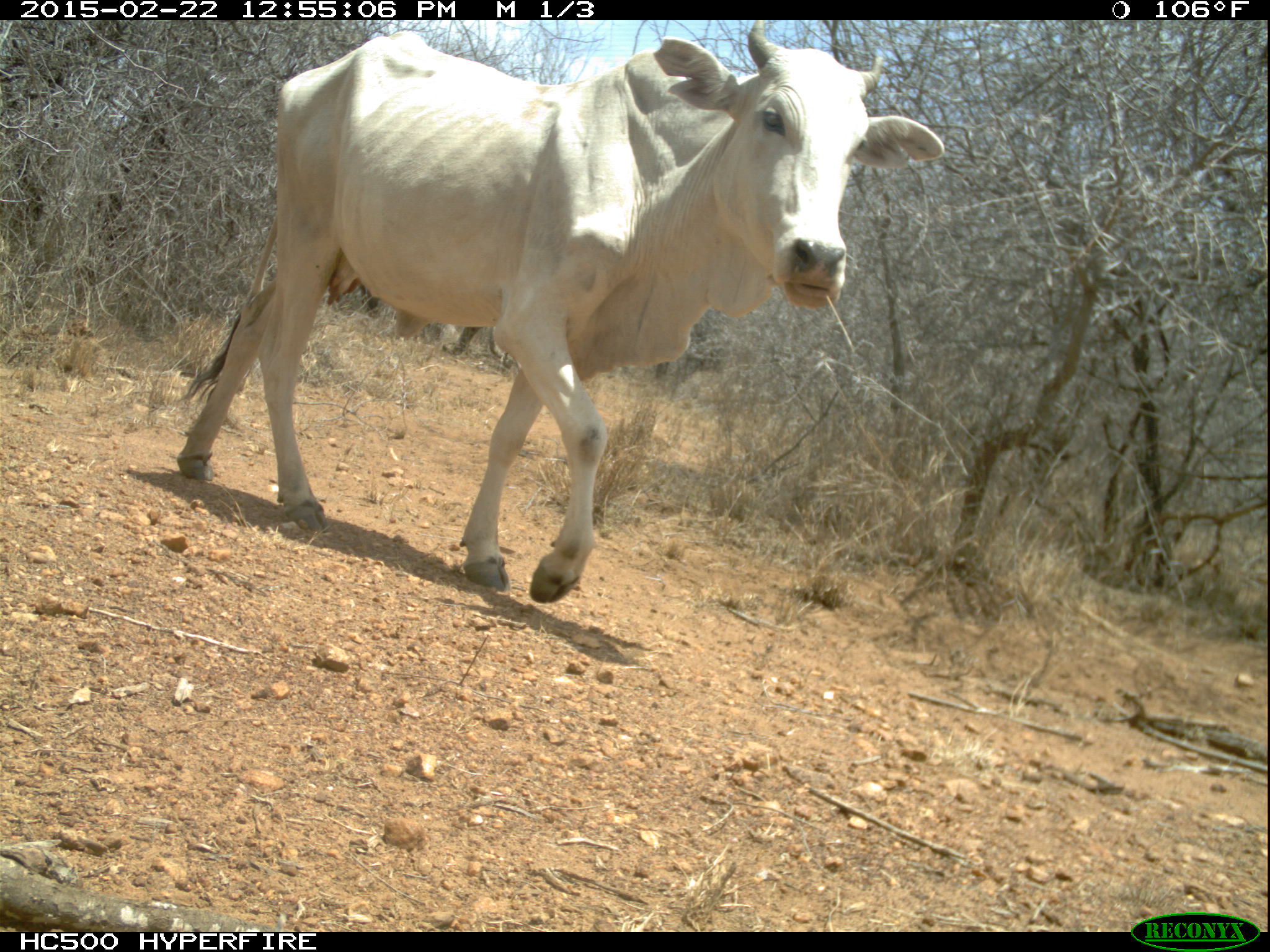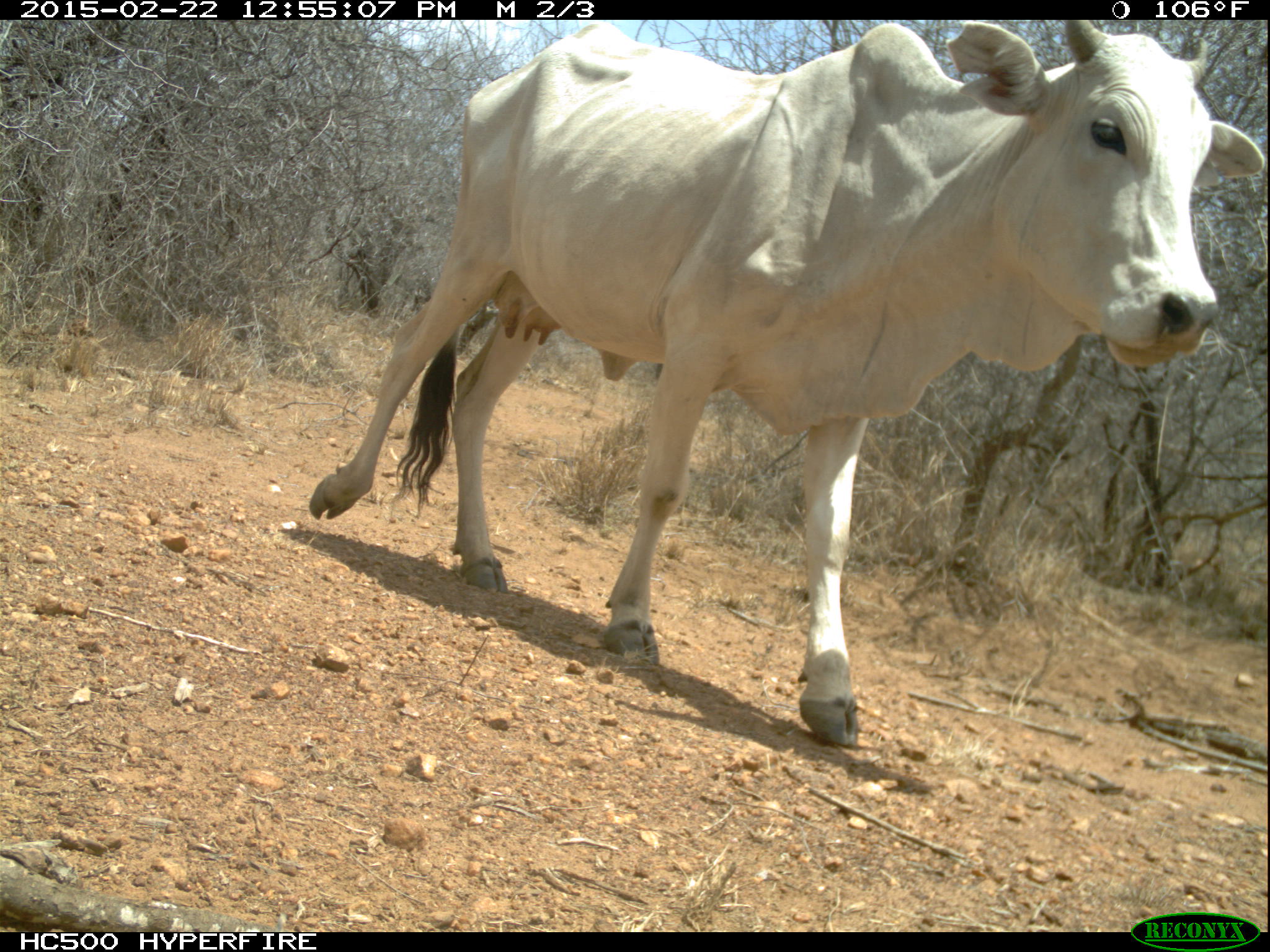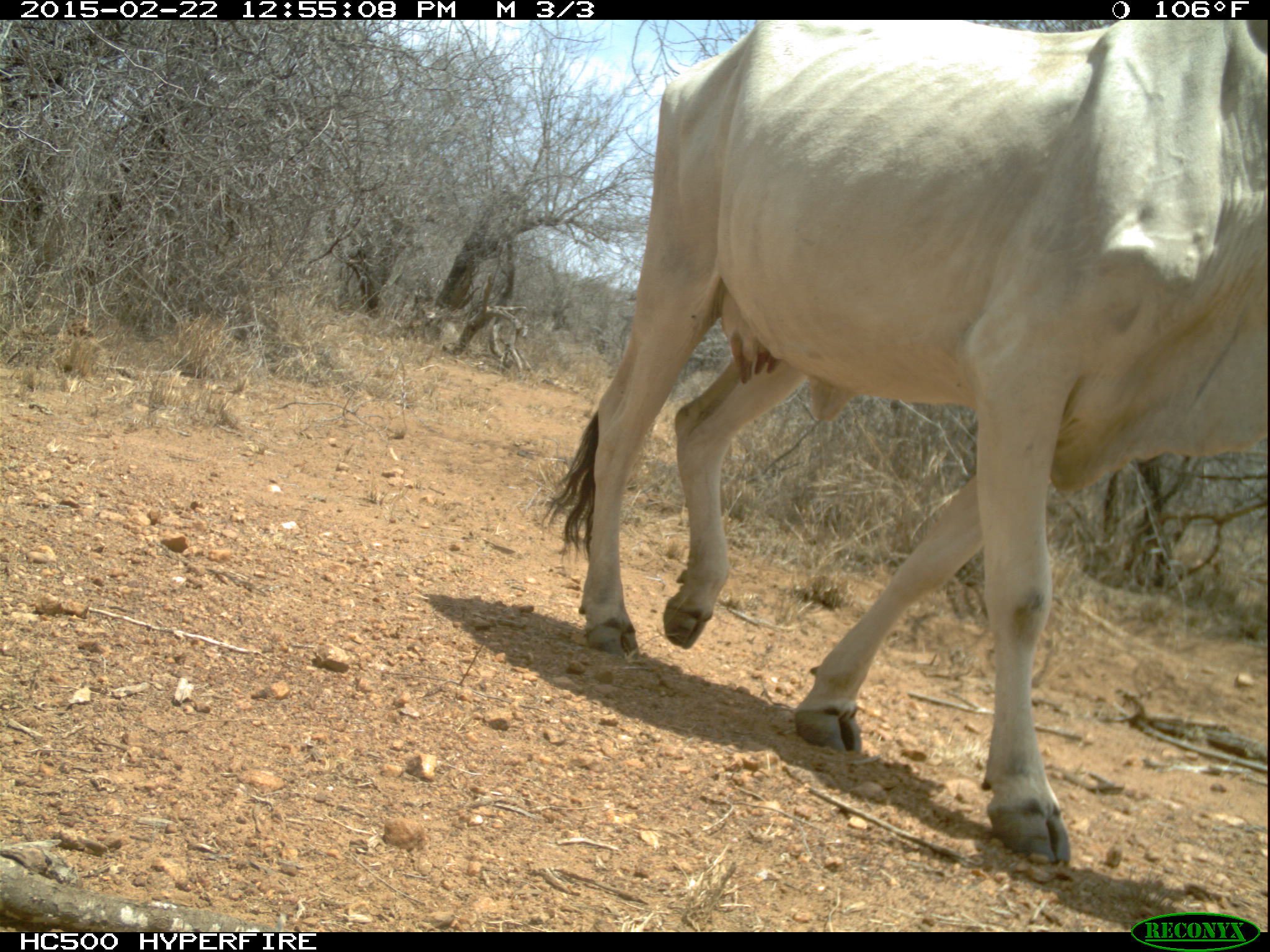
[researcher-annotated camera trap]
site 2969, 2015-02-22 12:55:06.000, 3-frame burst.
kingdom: Animalia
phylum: Chordata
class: Mammalia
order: Artiodactyla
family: Bovidae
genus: Bos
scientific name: Bos taurus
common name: domestic cattle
Bos taurus (domestic cattle), count 1.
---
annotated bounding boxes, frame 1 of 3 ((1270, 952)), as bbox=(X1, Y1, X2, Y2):
bos taurus: bbox=(173, 20, 946, 604)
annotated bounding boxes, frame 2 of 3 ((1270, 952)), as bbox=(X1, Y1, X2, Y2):
bos taurus: bbox=(306, 20, 1267, 747)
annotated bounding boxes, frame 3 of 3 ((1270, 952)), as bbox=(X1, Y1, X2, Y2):
bos taurus: bbox=(538, 20, 1268, 868)